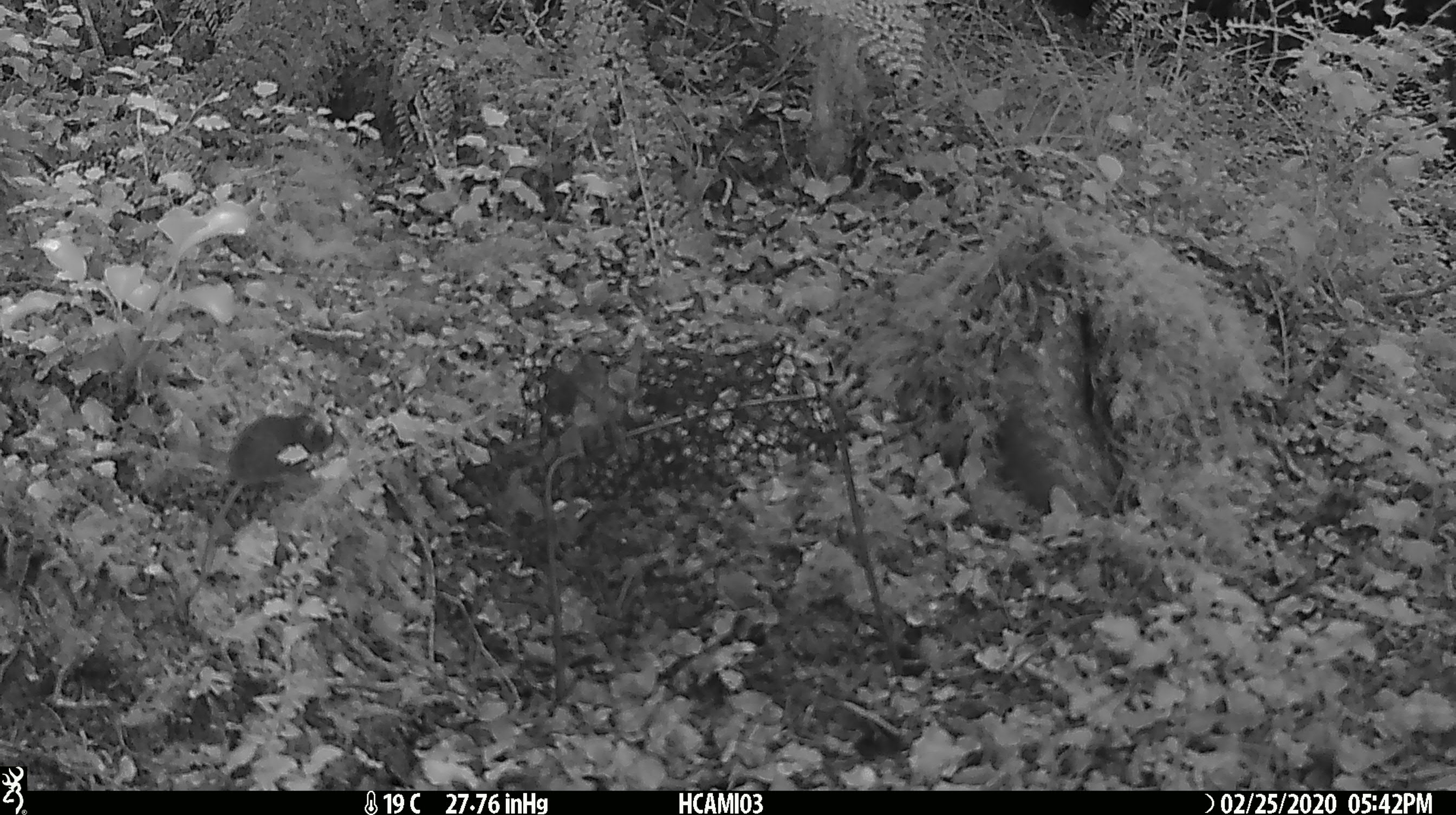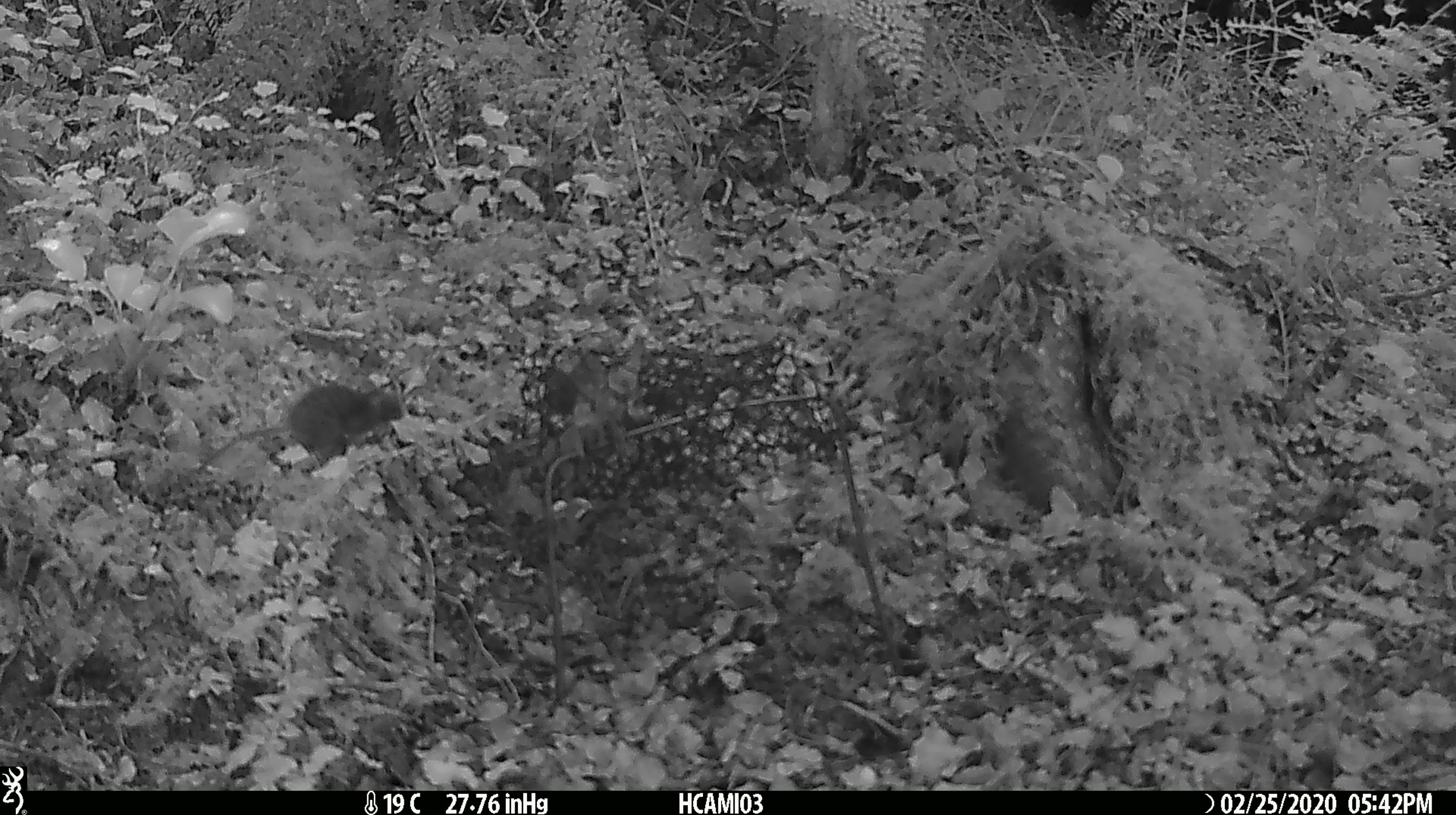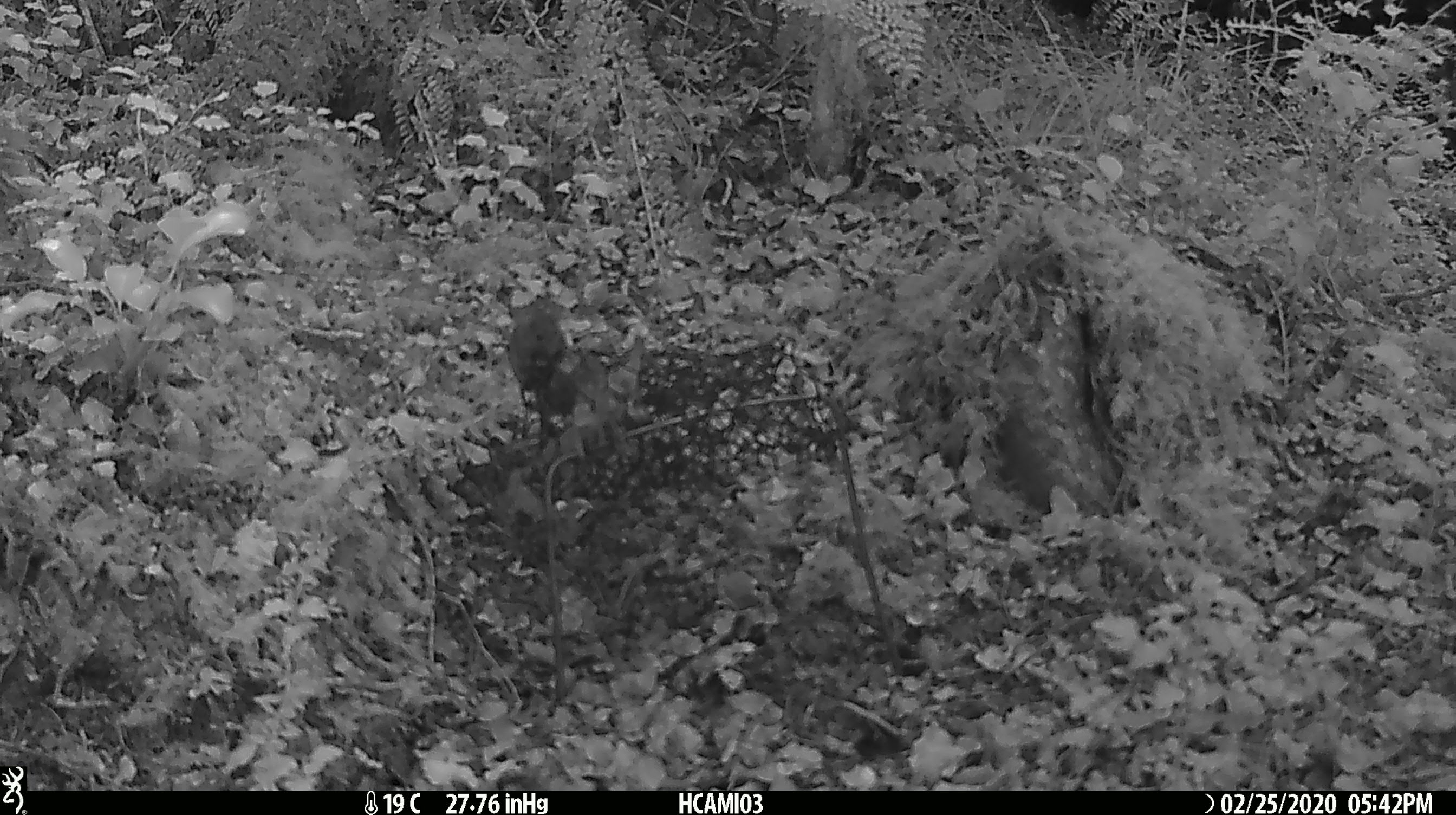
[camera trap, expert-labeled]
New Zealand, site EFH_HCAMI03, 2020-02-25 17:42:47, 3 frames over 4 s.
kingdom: Animalia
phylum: Chordata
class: Mammalia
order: Rodentia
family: Muridae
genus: Mus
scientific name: Mus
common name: mouse